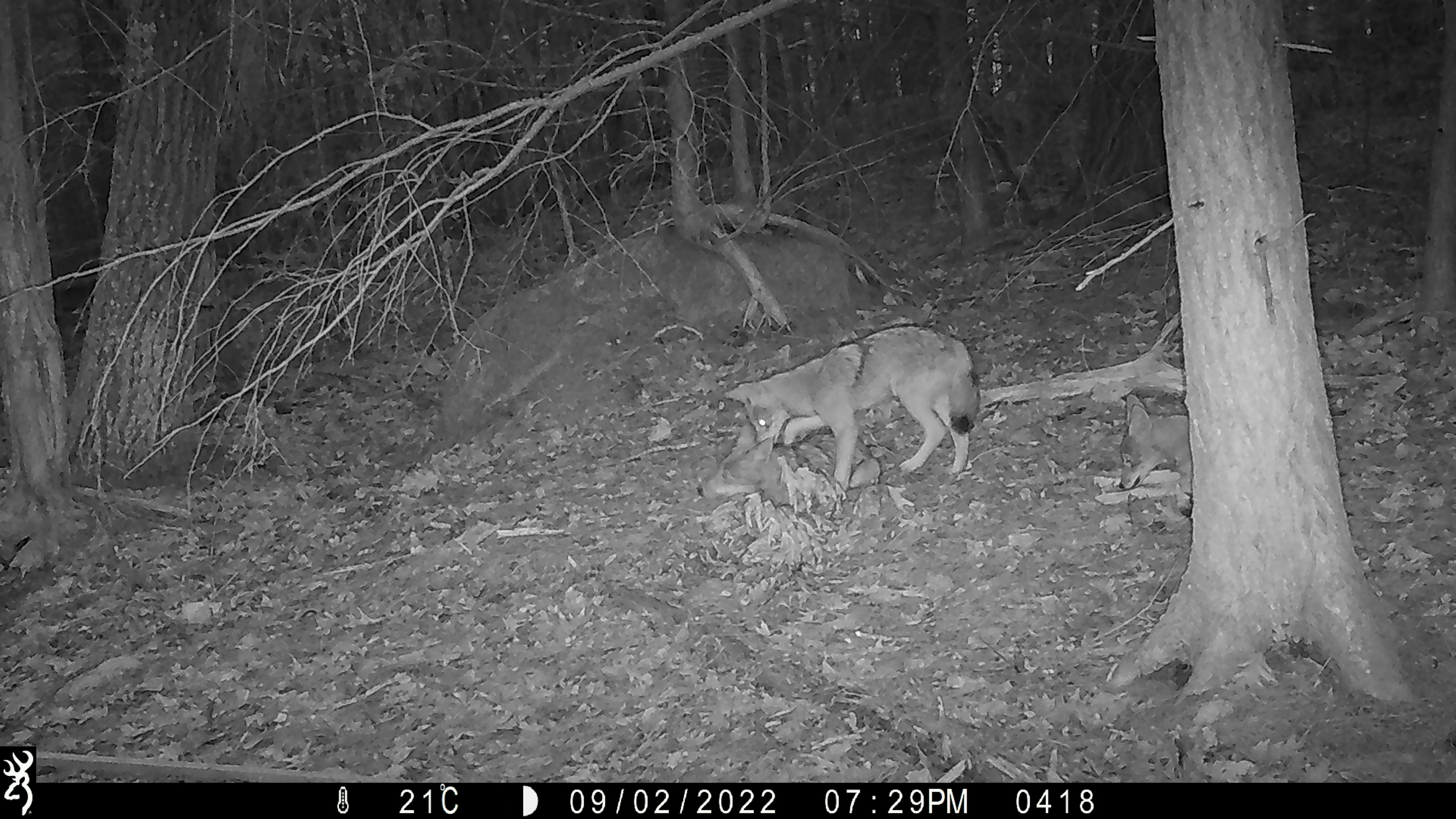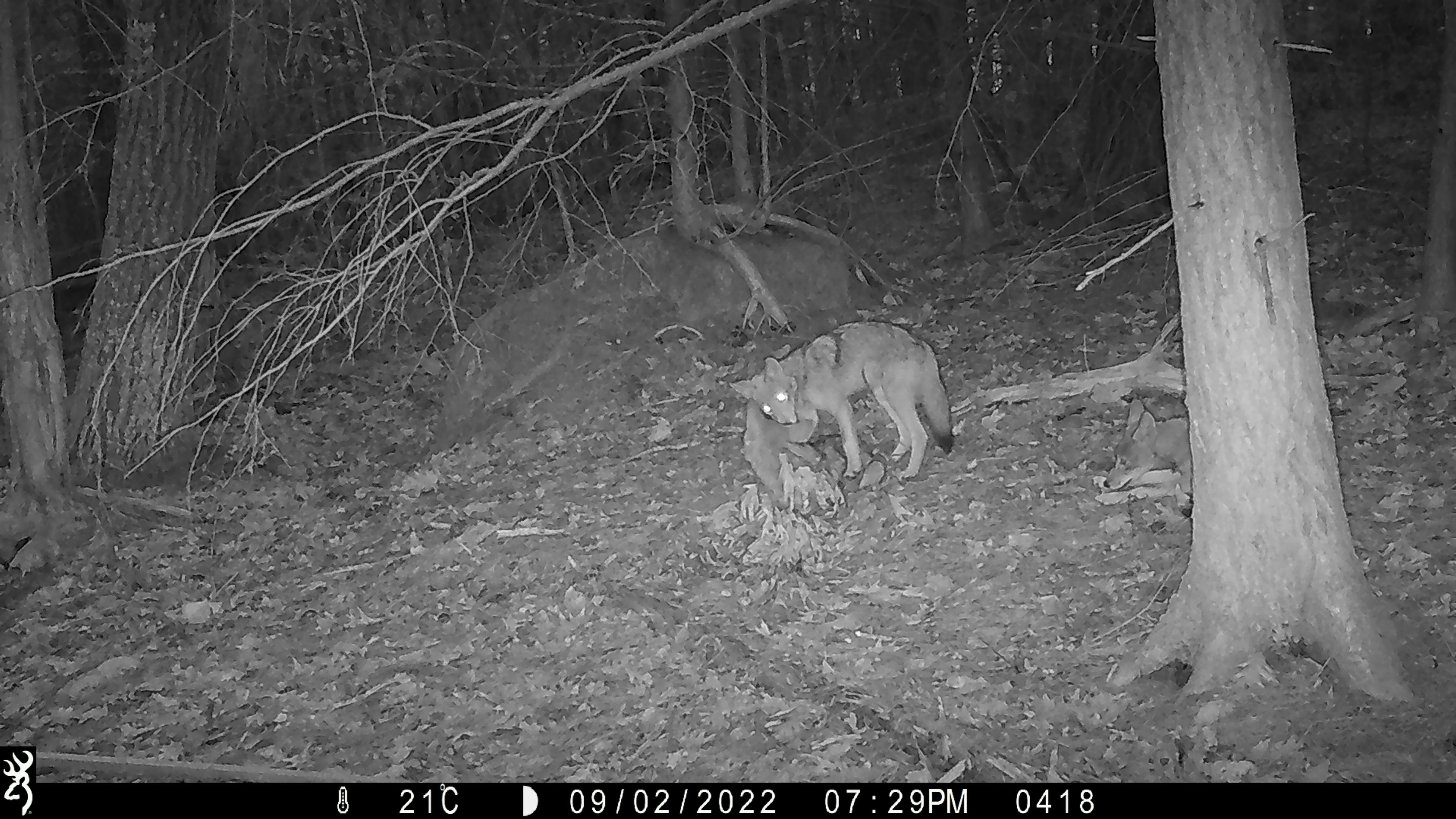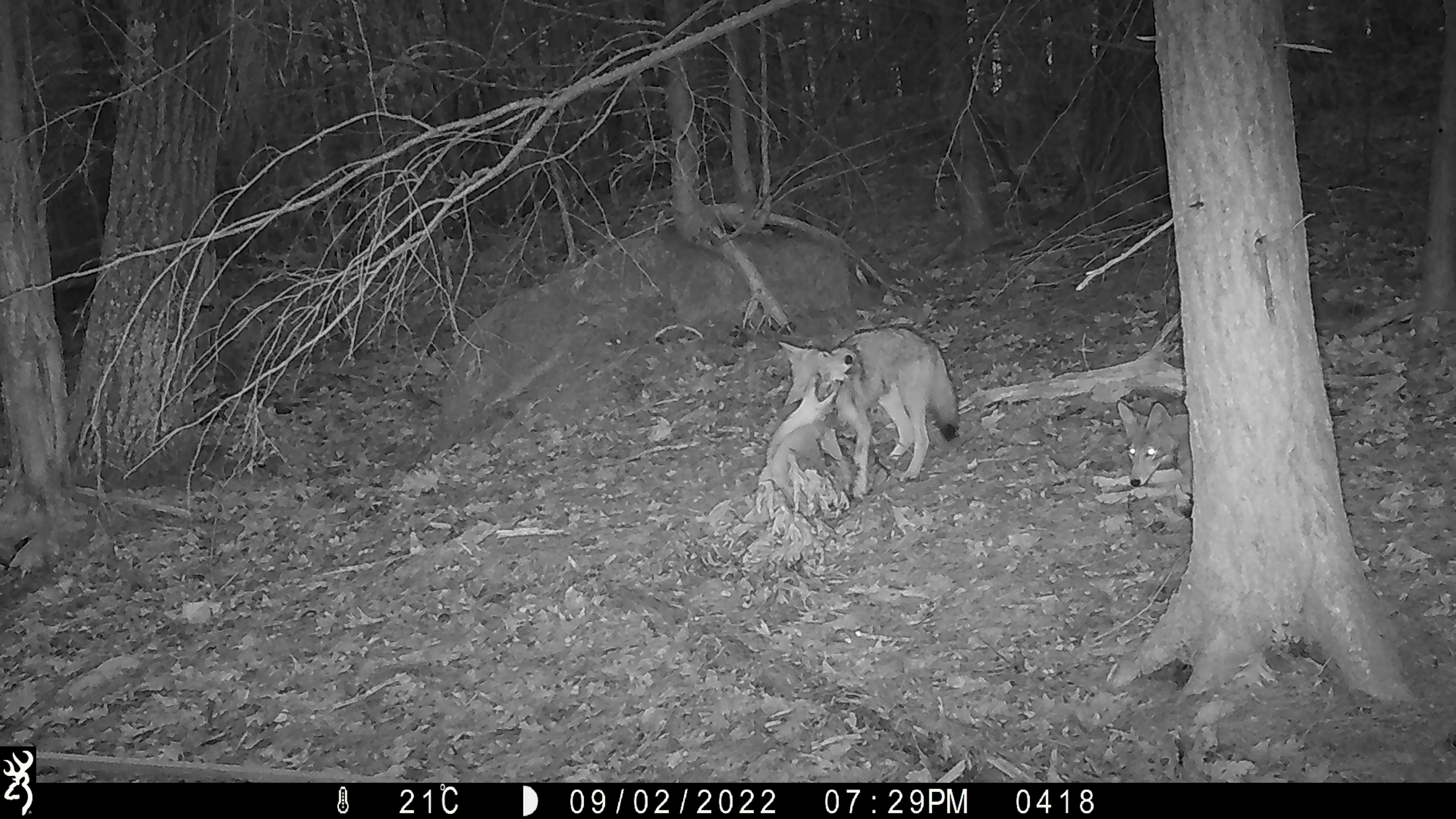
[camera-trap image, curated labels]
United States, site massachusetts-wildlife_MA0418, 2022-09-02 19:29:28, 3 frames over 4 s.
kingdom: Animalia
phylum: Chordata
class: Mammalia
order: Carnivora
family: Canidae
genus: Canis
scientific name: Canis latrans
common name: coyote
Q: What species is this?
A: Coyote (Canis latrans).